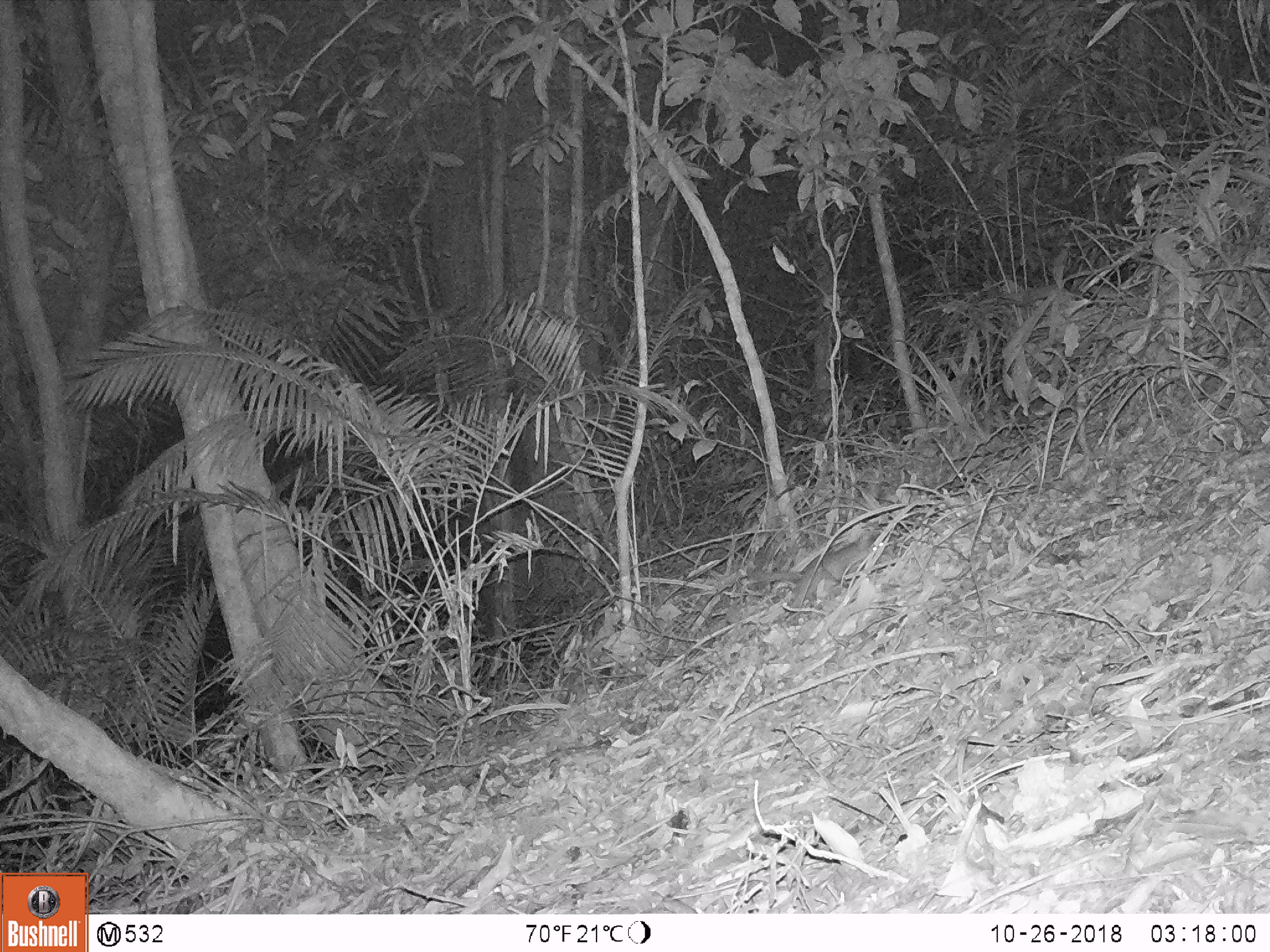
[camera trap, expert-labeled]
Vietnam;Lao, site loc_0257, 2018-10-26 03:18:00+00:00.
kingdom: Animalia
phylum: Chordata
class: Mammalia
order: Carnivora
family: Mustelidae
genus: Melogale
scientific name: Melogale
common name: ferret badger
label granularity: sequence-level